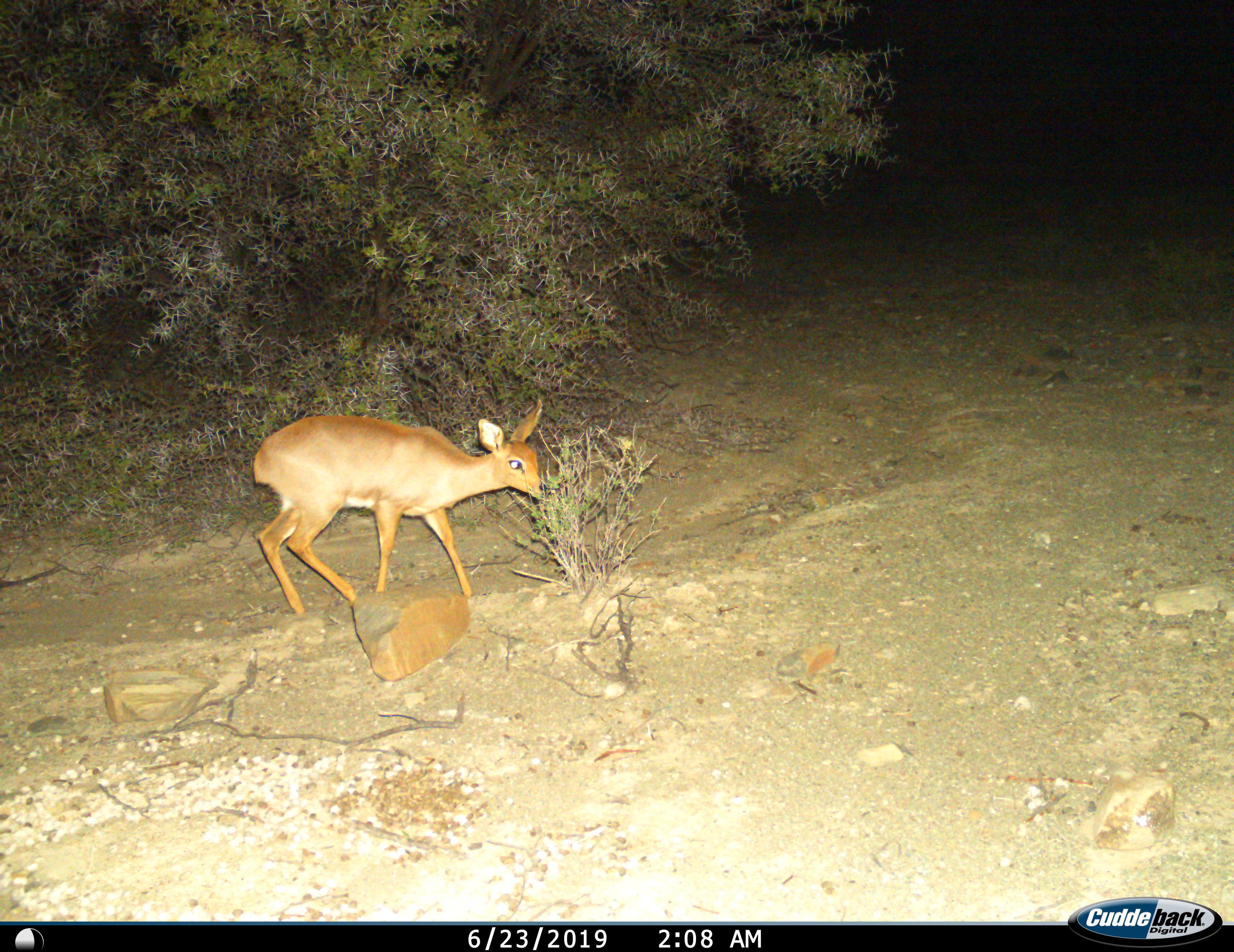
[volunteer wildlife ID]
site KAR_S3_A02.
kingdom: Animalia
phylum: Chordata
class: Mammalia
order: Artiodactyla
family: Bovidae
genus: Raphicerus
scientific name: Raphicerus campestris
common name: steenbok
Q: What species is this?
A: Steenbok (Raphicerus campestris).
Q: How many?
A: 1.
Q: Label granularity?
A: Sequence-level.